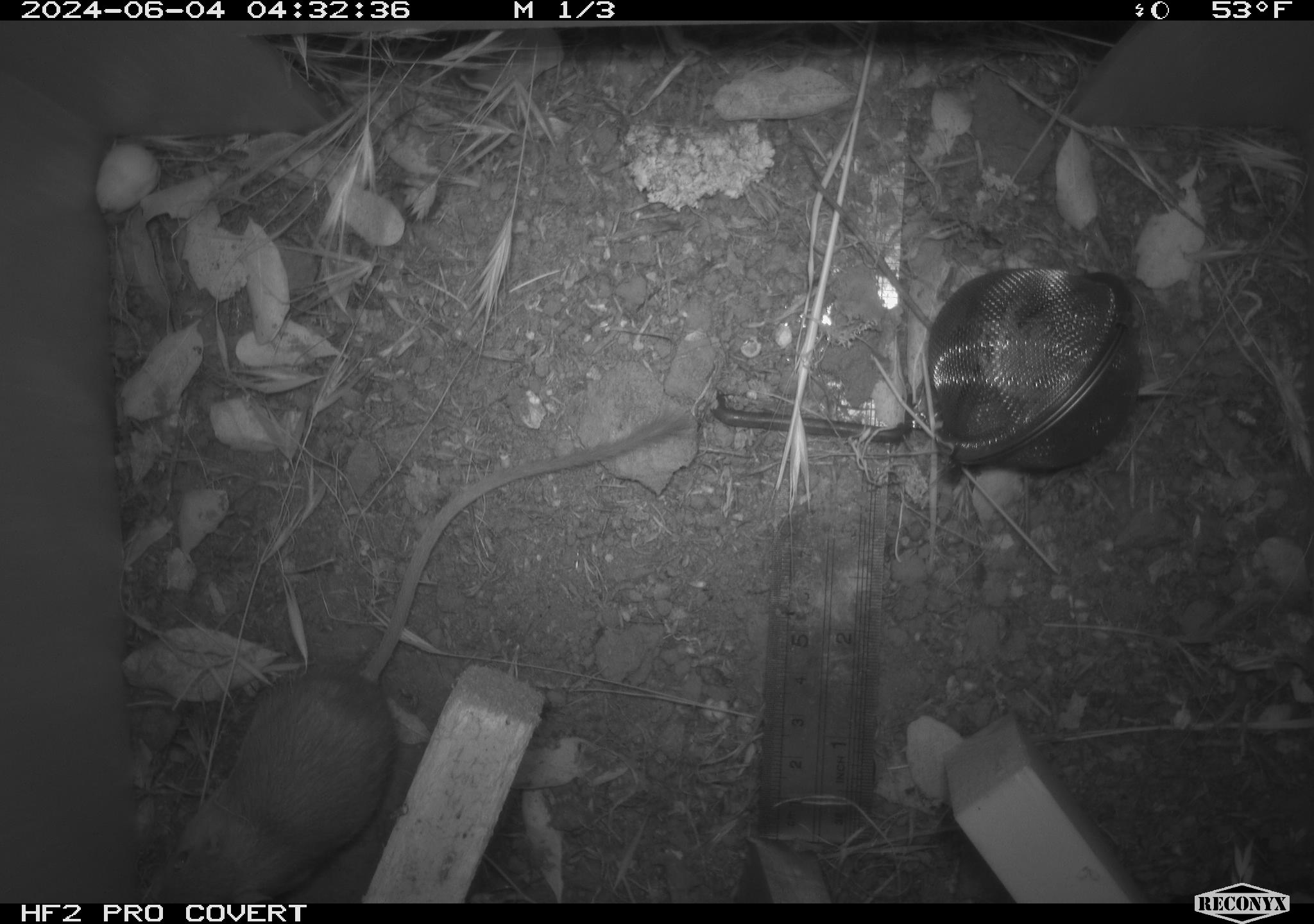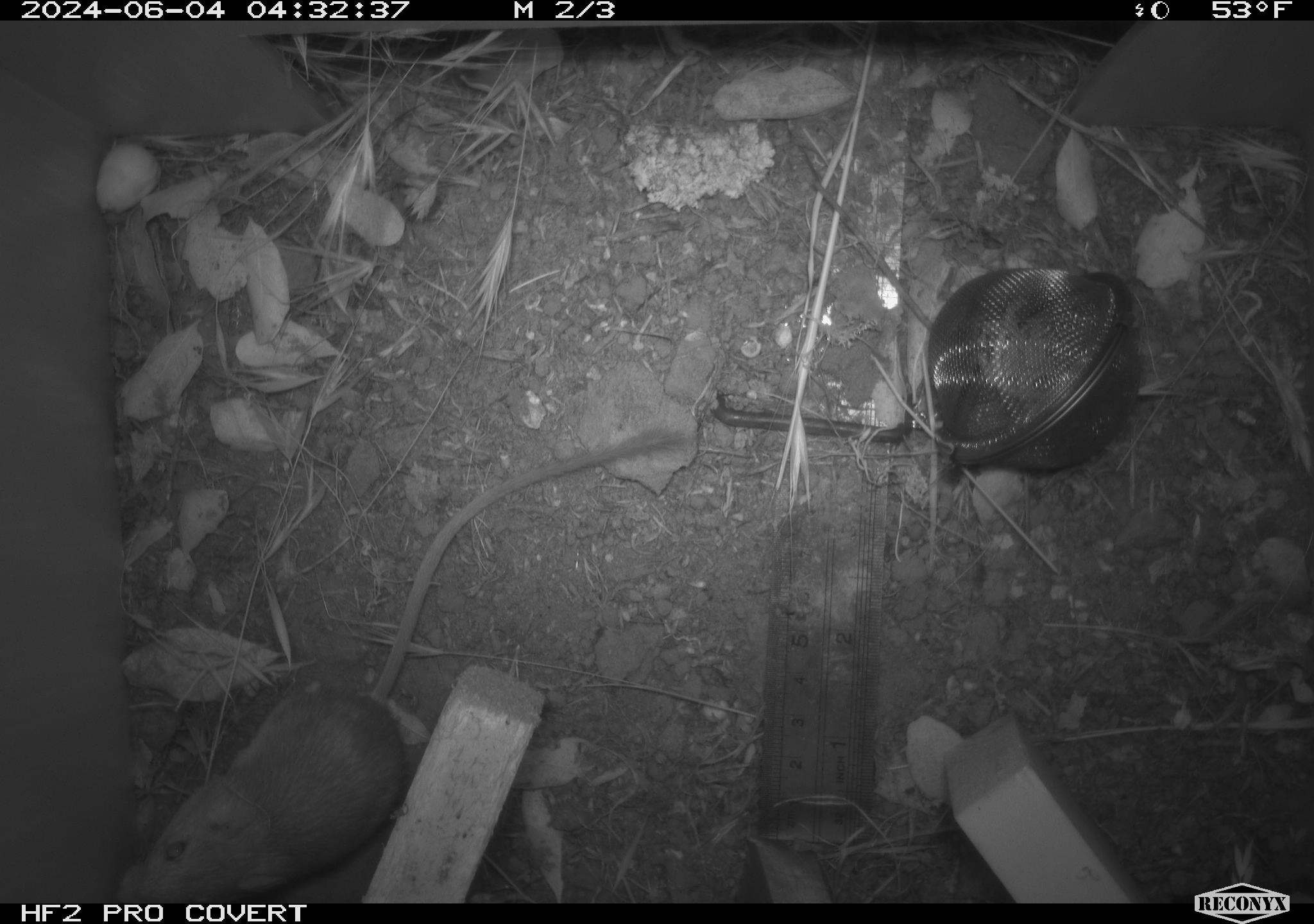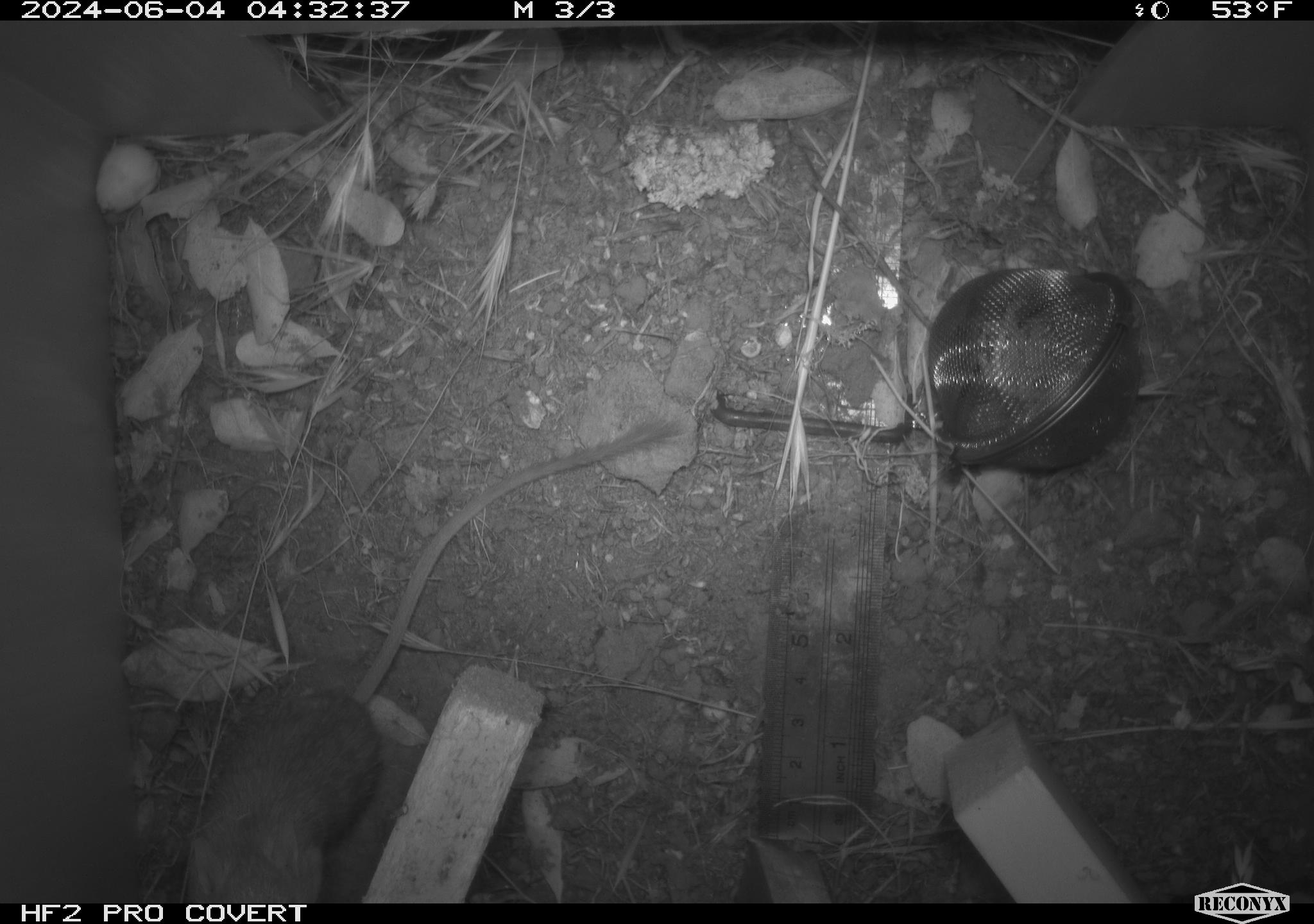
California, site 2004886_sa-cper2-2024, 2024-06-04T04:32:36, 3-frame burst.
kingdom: Animalia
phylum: Chordata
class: Mammalia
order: Rodentia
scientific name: Rodentia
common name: rodent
Rodent (Rodentia).